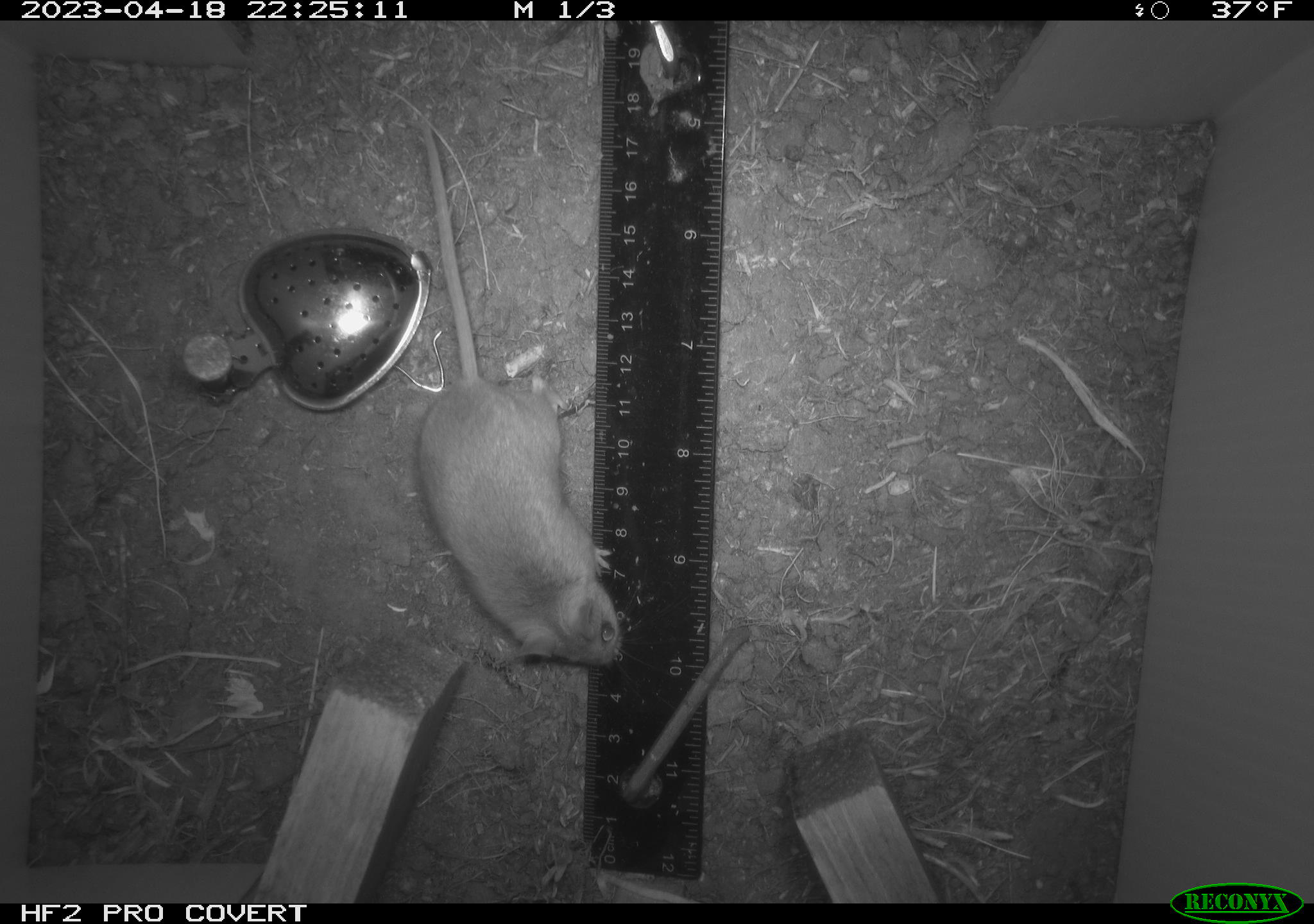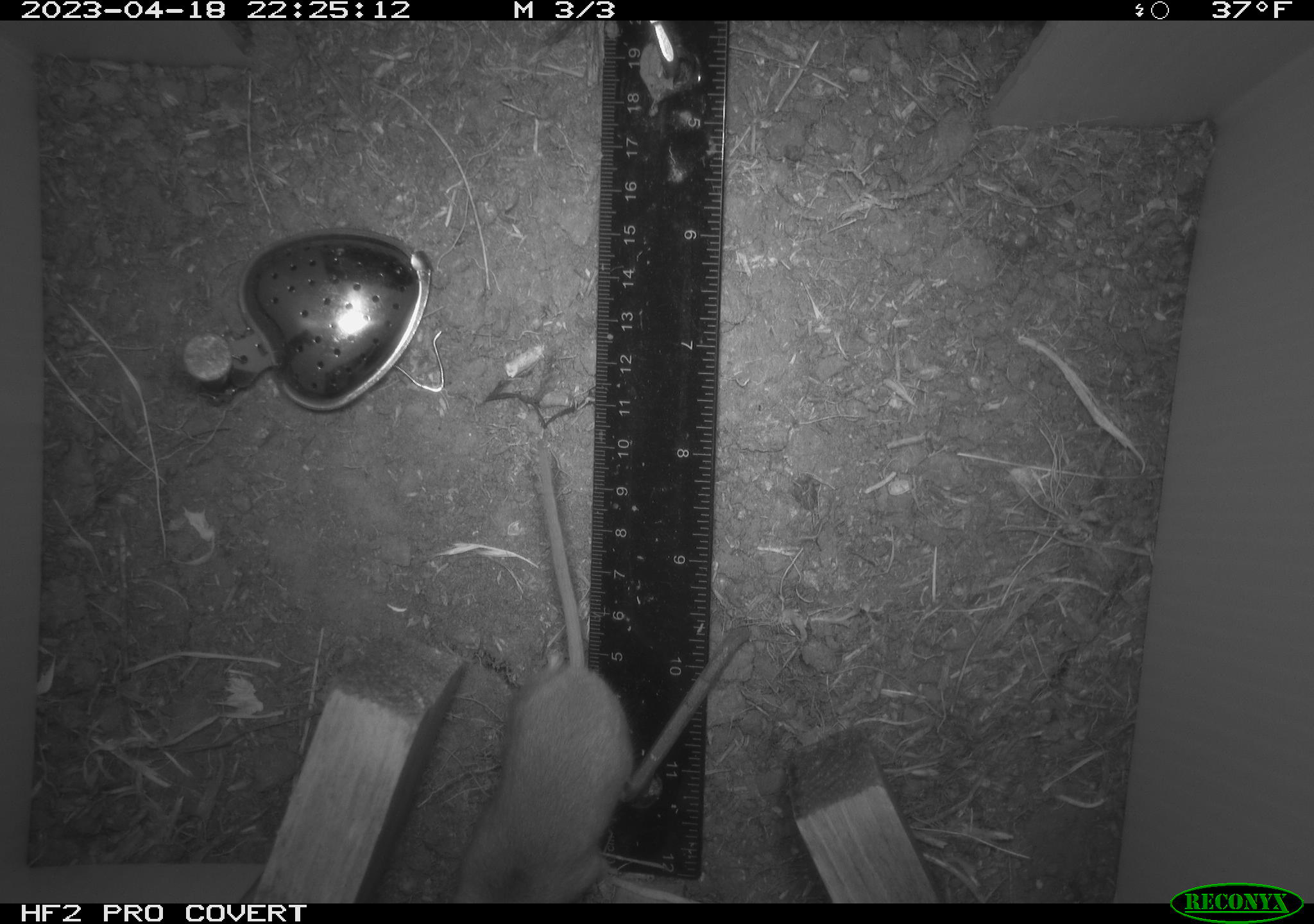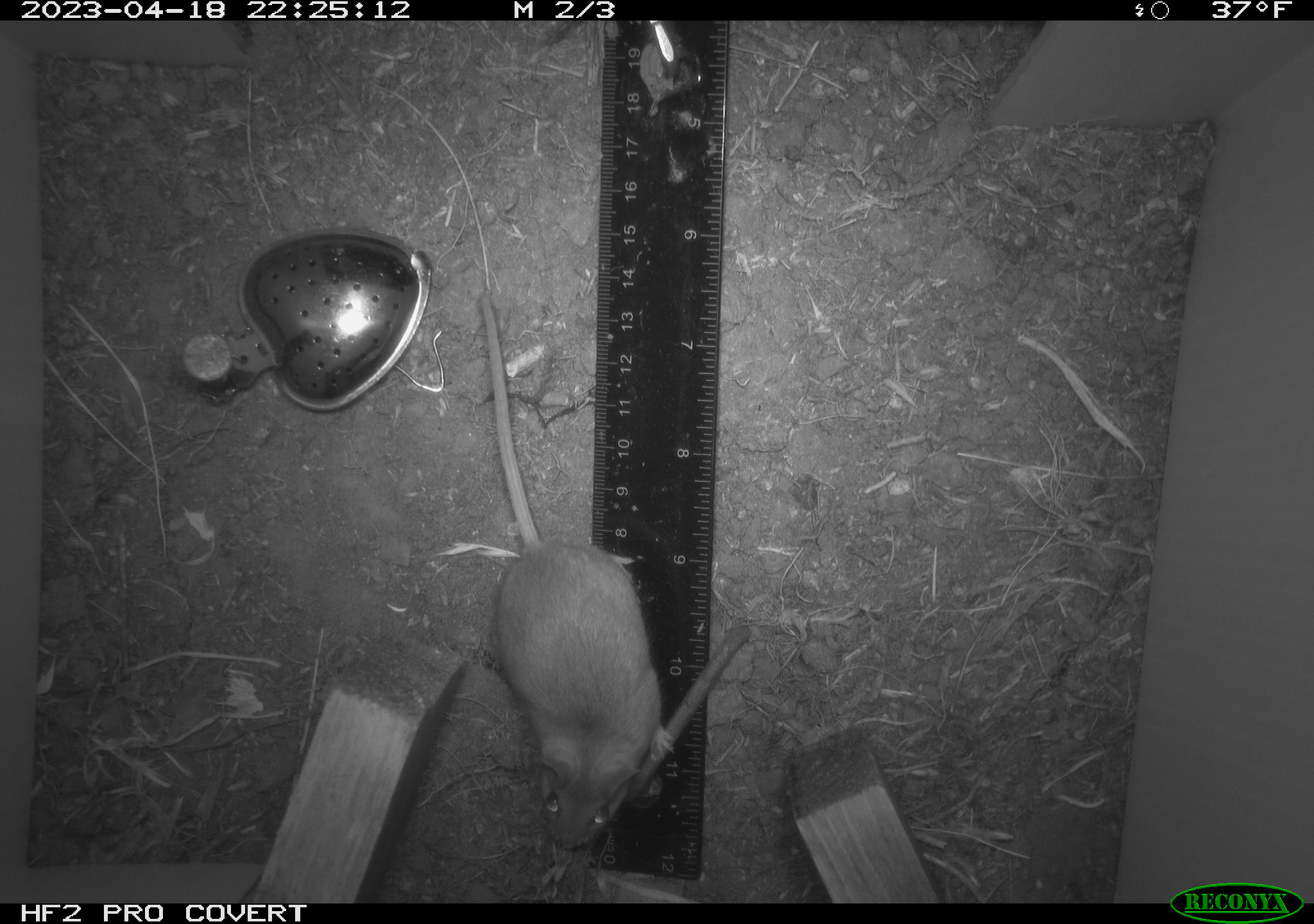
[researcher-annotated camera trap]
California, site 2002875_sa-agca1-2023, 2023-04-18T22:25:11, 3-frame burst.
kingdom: Animalia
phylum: Chordata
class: Mammalia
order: Rodentia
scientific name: Rodentia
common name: mouse species